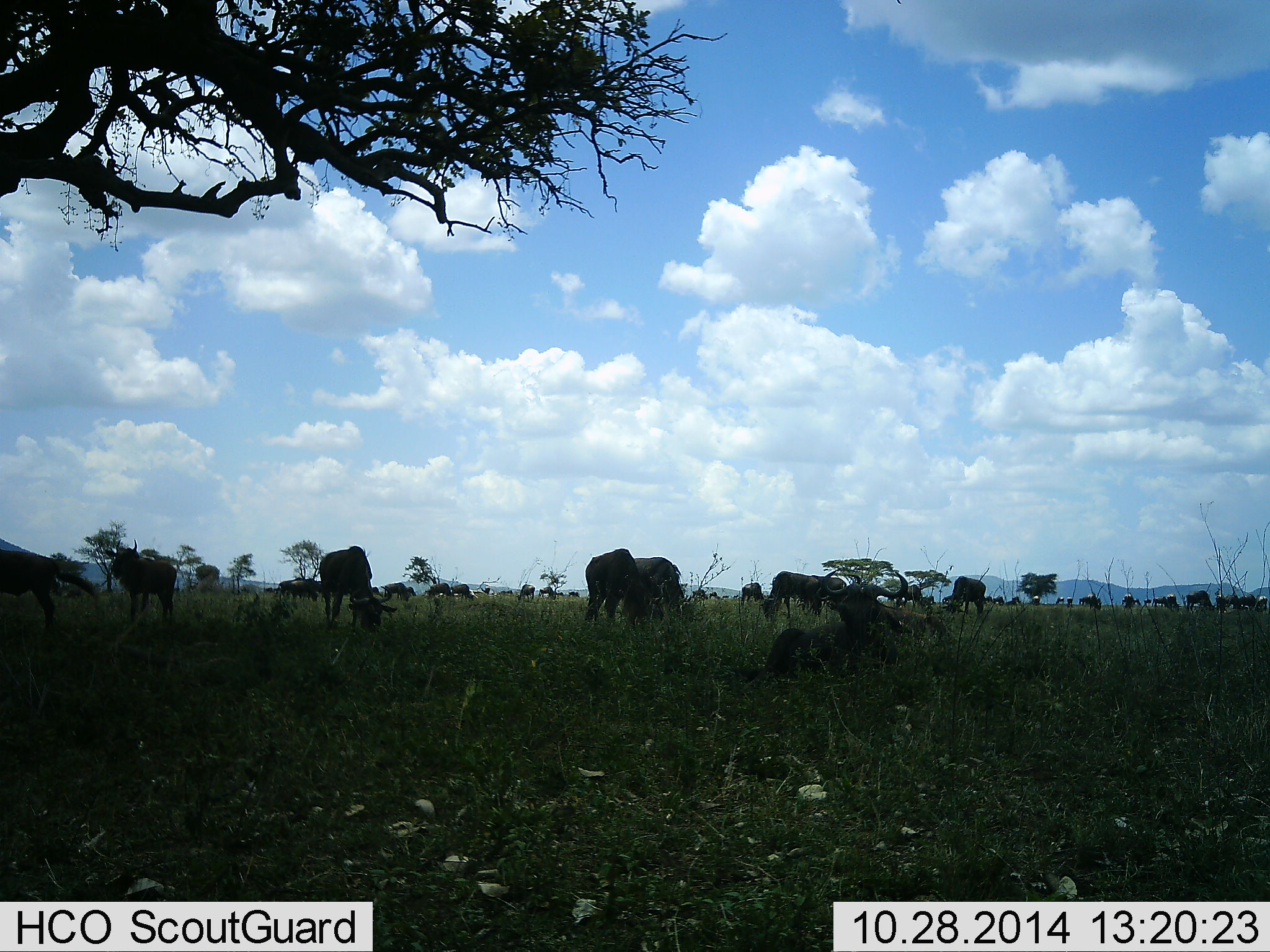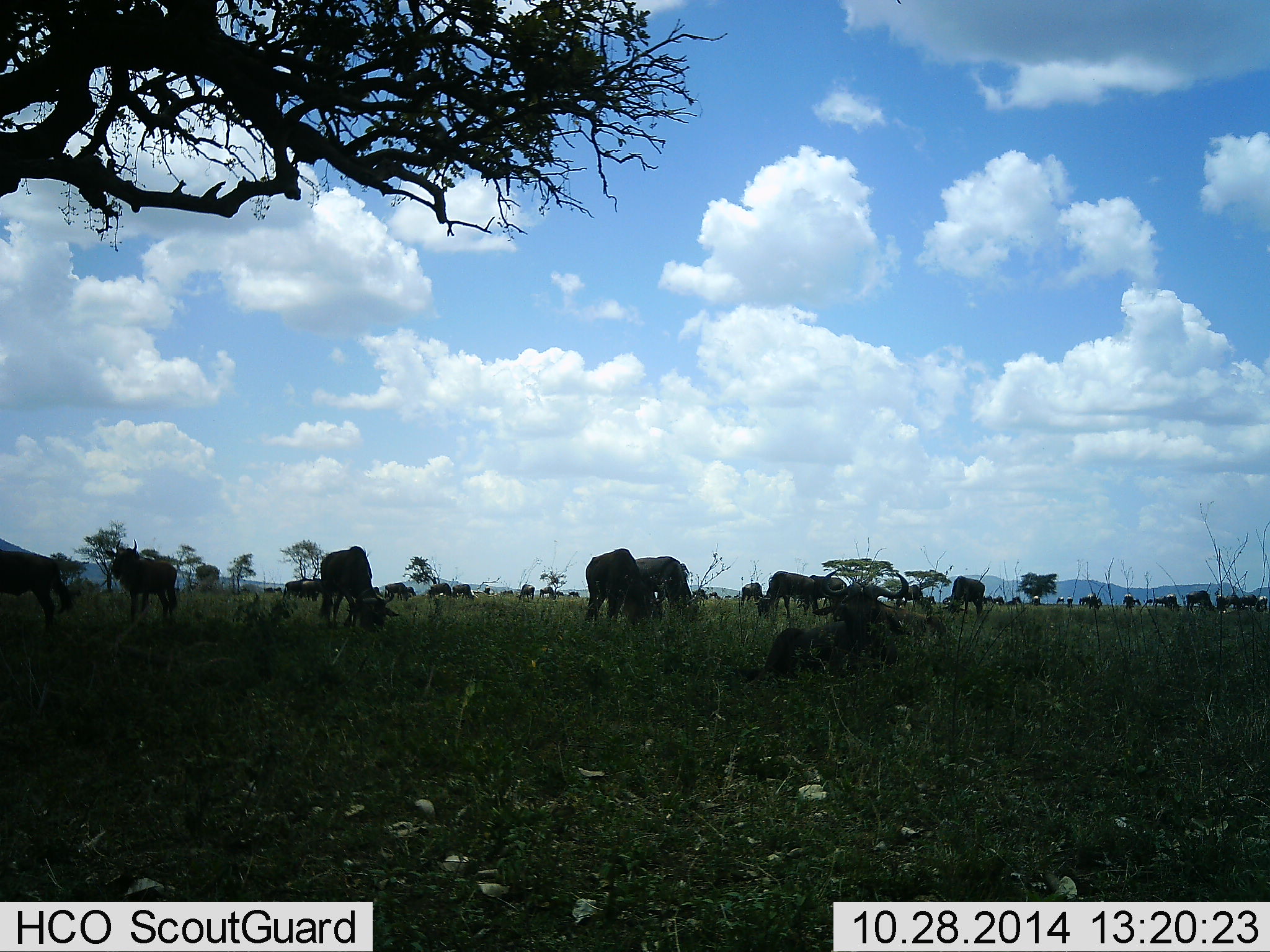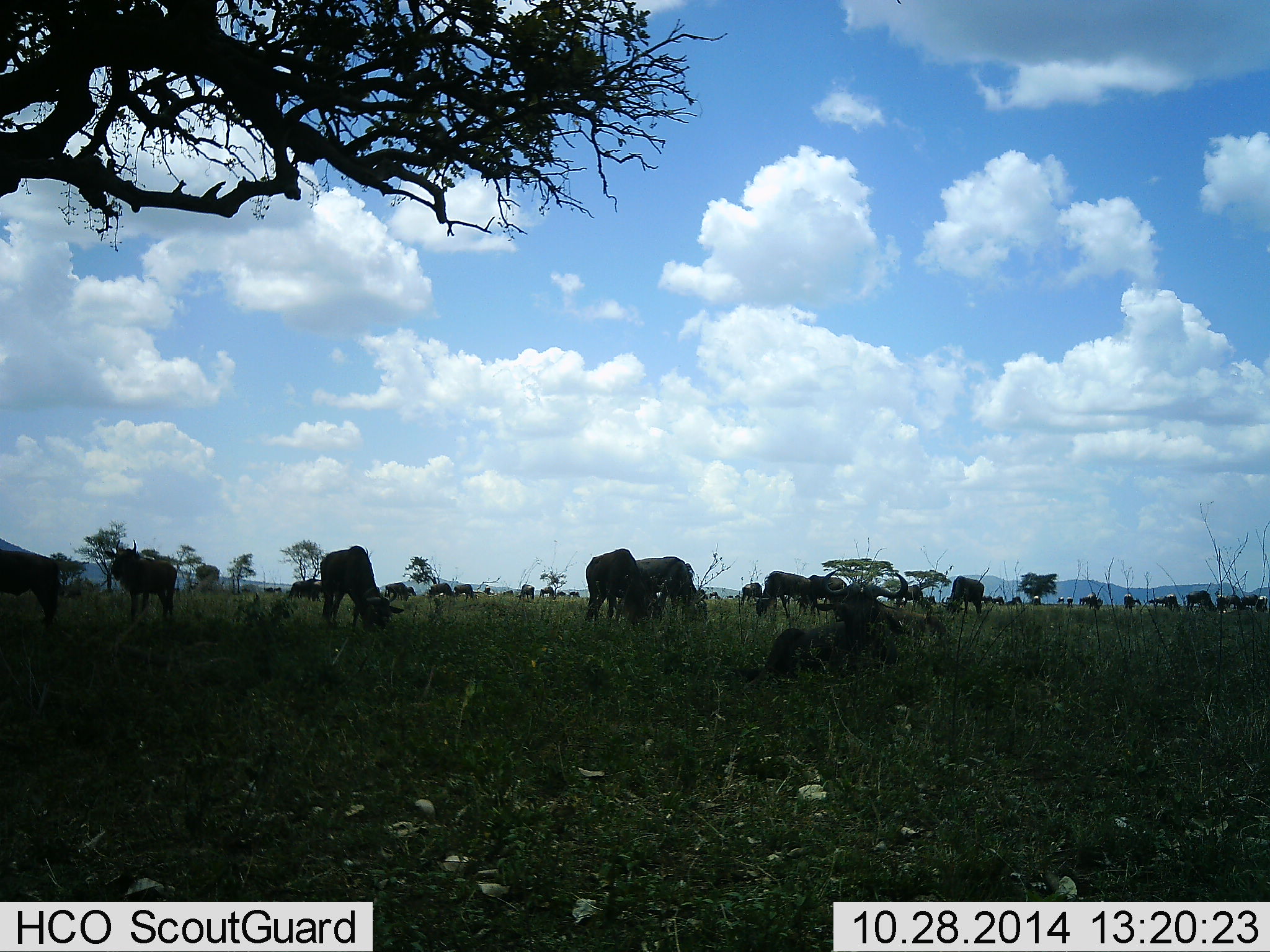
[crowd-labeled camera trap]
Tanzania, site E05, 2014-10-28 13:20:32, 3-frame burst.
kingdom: Animalia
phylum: Chordata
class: Mammalia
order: Artiodactyla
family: Bovidae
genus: Connochaetes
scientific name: Connochaetes taurinus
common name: blue wildebeest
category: wildebeest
Wildebeest (blue wildebeest) (Connochaetes taurinus), count 11-50. Behavior (volunteer vote fractions): standing 80%, resting 70%, moving 50%, interacting 0%. Young present (vote fraction): 0%. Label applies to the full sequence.